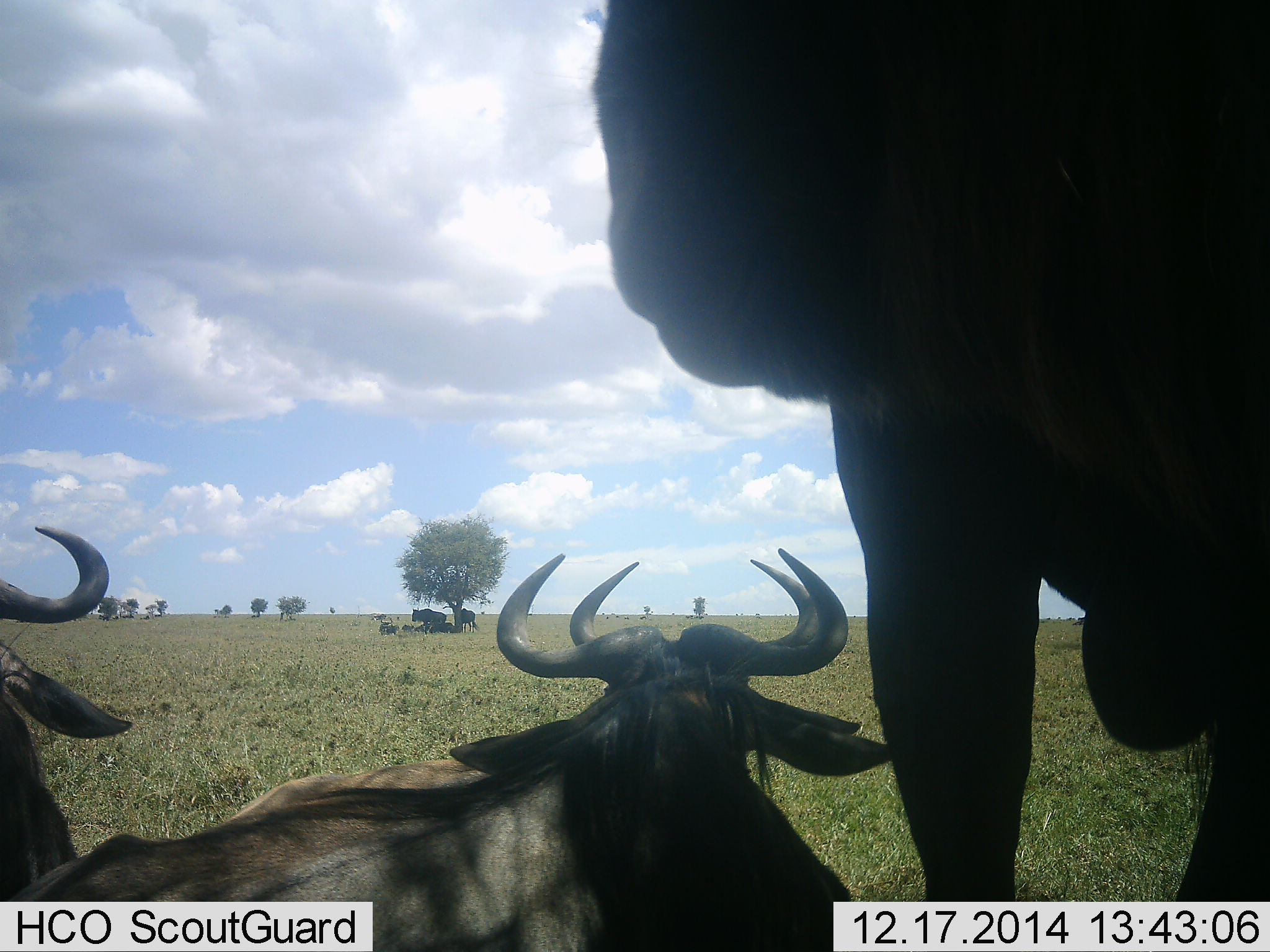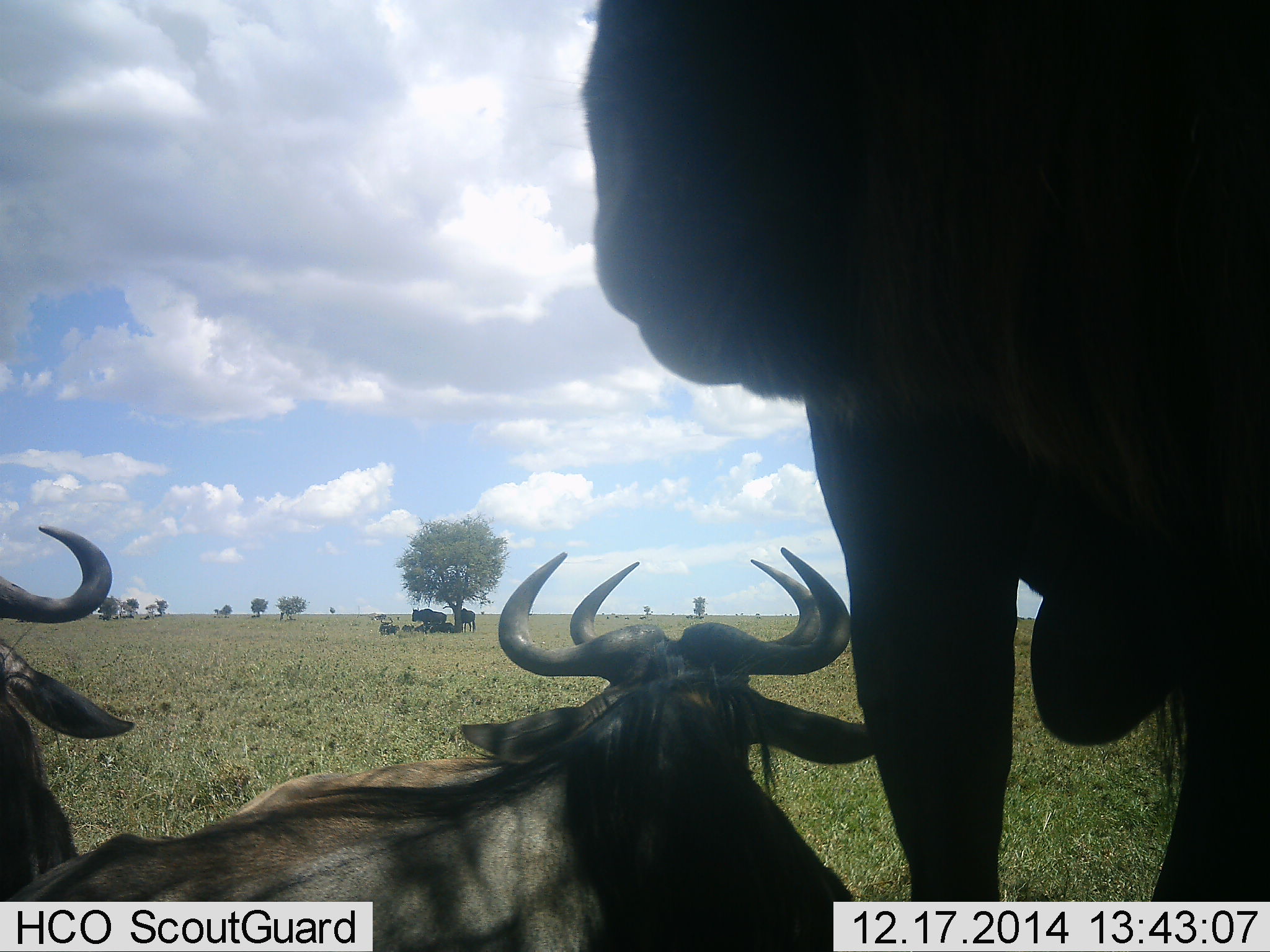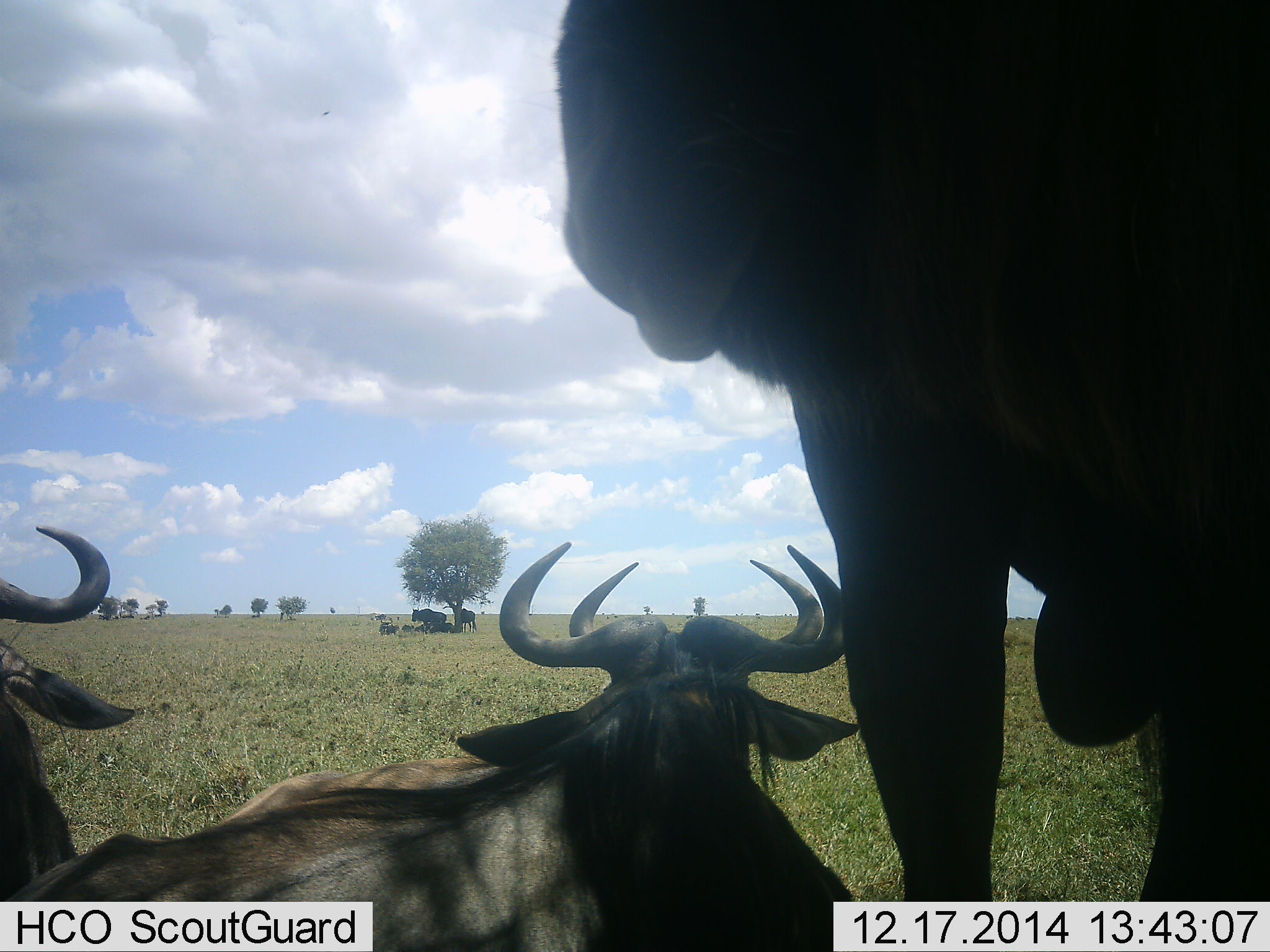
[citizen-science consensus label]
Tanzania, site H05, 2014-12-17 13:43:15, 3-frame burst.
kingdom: Animalia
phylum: Chordata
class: Mammalia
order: Artiodactyla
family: Bovidae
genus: Connochaetes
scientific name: Connochaetes taurinus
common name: blue wildebeest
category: wildebeest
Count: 7.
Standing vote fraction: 70%.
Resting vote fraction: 80%.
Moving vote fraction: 0%.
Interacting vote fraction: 10%.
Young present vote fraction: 0%.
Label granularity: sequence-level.